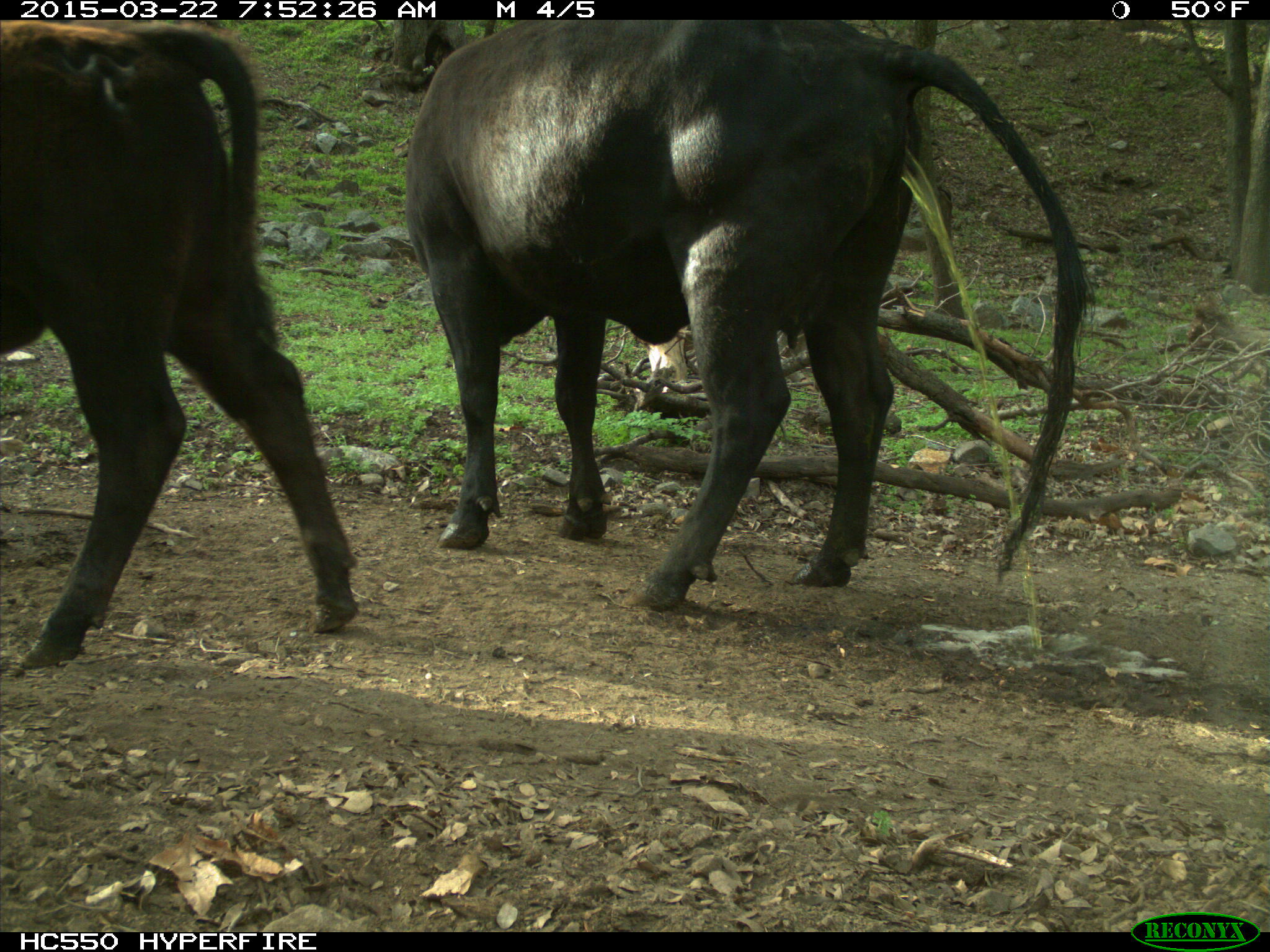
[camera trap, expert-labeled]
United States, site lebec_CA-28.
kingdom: Animalia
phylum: Chordata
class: Mammalia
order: Artiodactyla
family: Bovidae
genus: Bos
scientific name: Bos taurus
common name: domestic cow